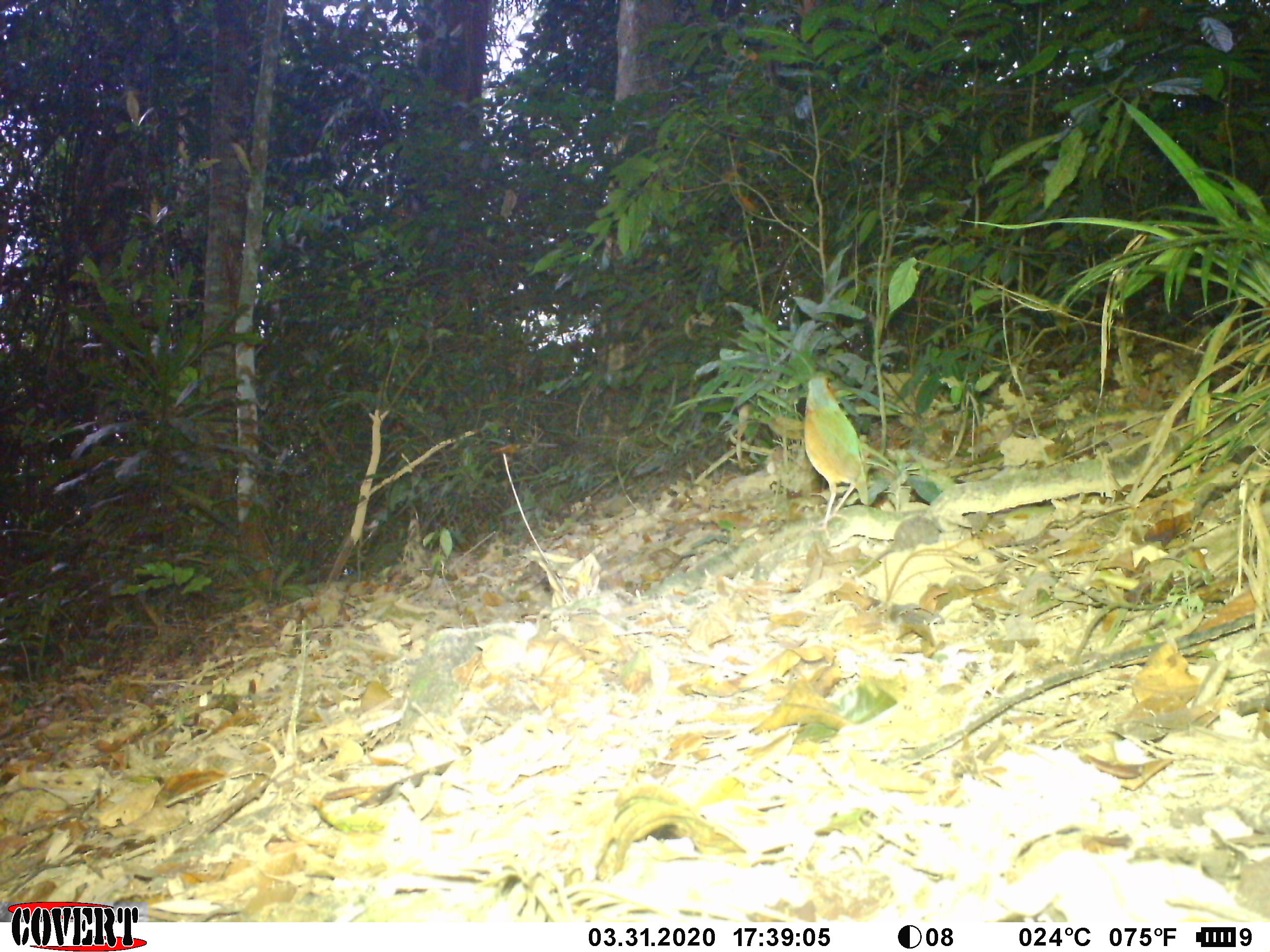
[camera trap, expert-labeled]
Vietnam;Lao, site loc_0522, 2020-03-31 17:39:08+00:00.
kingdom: Animalia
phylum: Chordata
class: Aves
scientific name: Aves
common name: bird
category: unidentified bird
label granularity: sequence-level